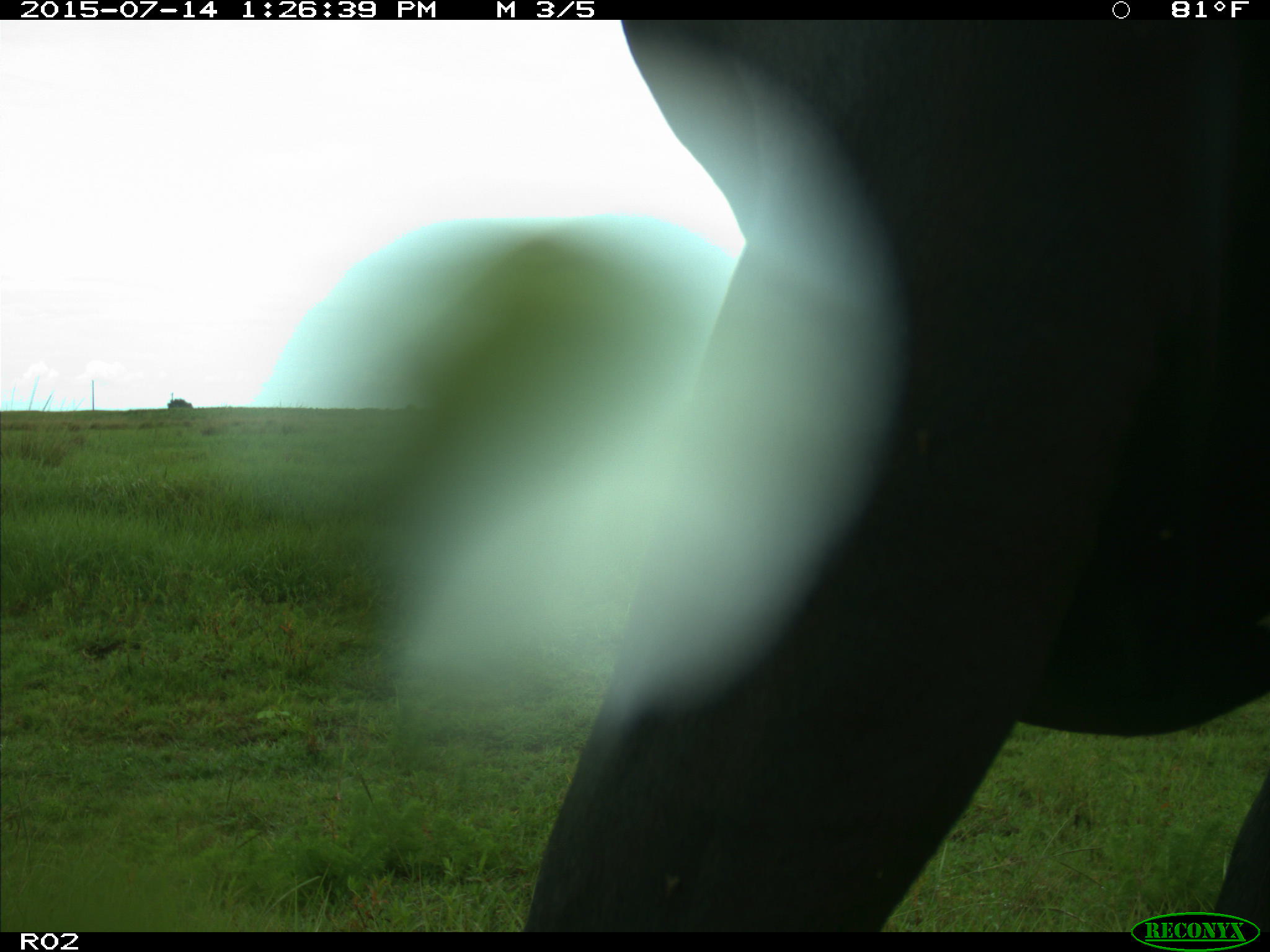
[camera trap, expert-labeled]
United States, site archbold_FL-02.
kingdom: Animalia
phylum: Chordata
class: Mammalia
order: Artiodactyla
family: Bovidae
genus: Bos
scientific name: Bos taurus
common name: domestic cow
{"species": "Bos taurus (domestic cow)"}